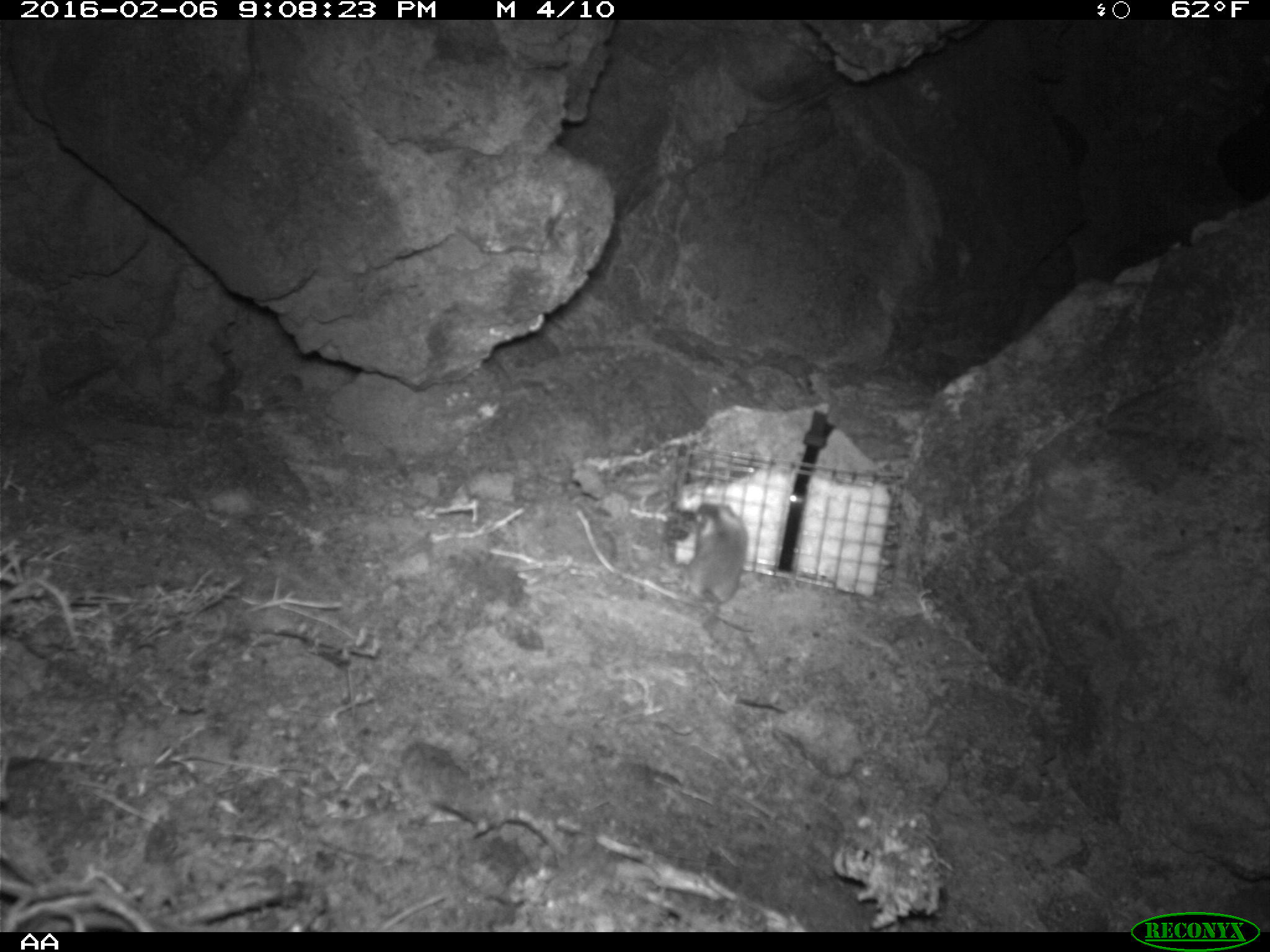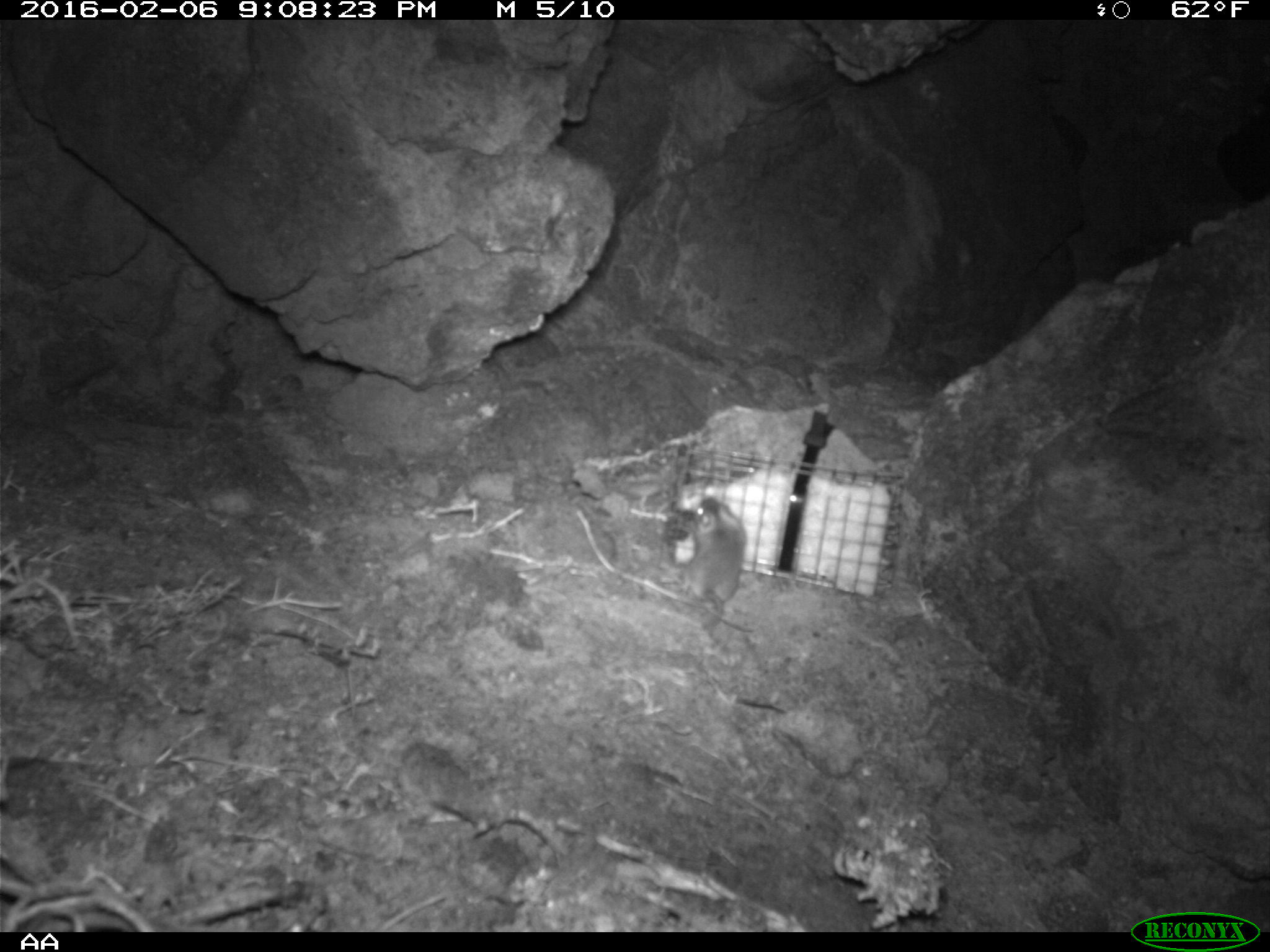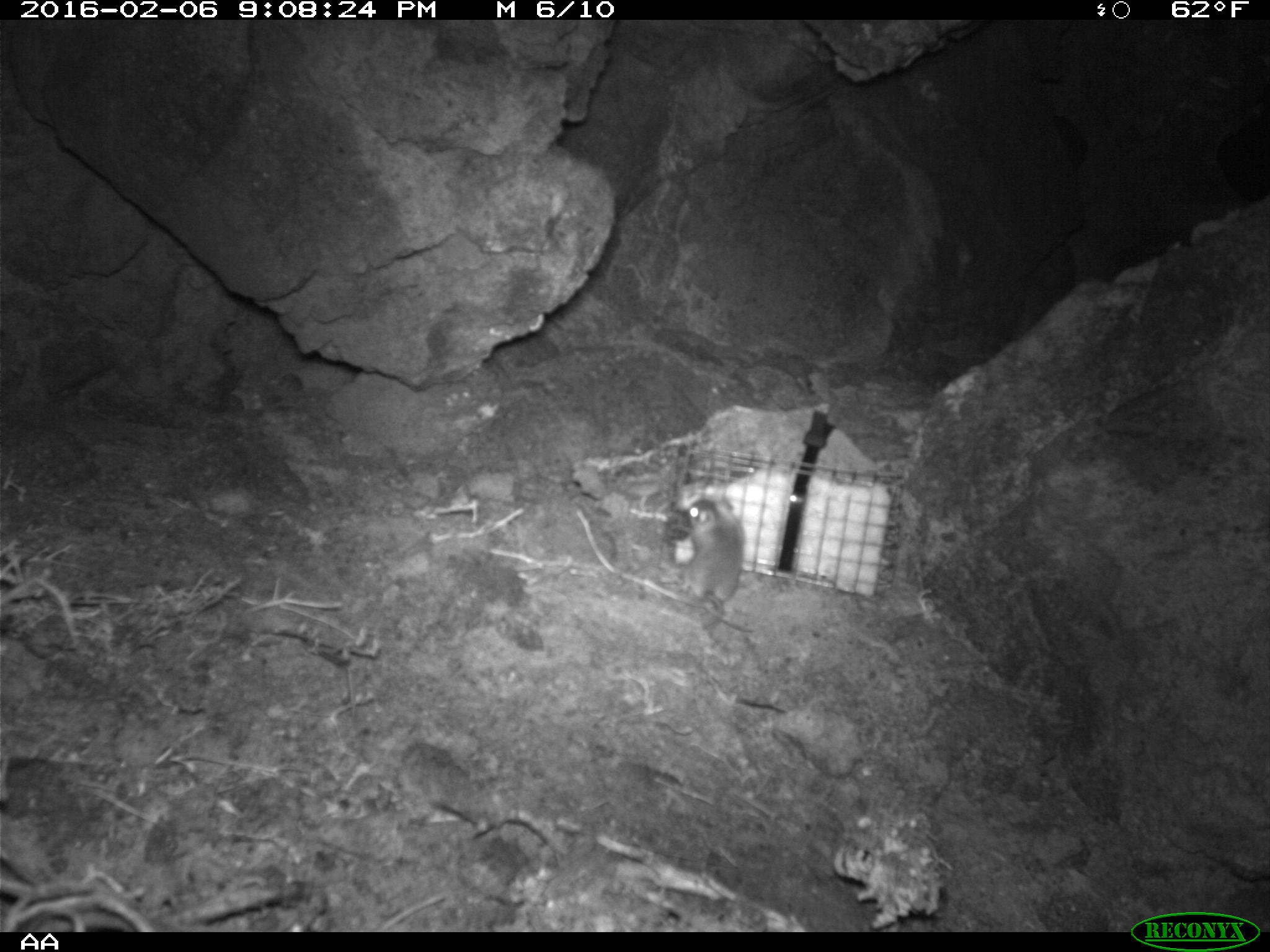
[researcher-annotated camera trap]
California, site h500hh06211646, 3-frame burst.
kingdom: Animalia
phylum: Chordata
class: Mammalia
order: Rodentia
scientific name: Rodentia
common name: rodent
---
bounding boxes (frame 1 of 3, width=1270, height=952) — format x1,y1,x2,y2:
rodent: 679,501,749,630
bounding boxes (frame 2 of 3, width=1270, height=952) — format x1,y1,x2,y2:
rodent: 677,497,749,641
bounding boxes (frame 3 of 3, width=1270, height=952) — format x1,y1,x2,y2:
rodent: 685,498,744,629